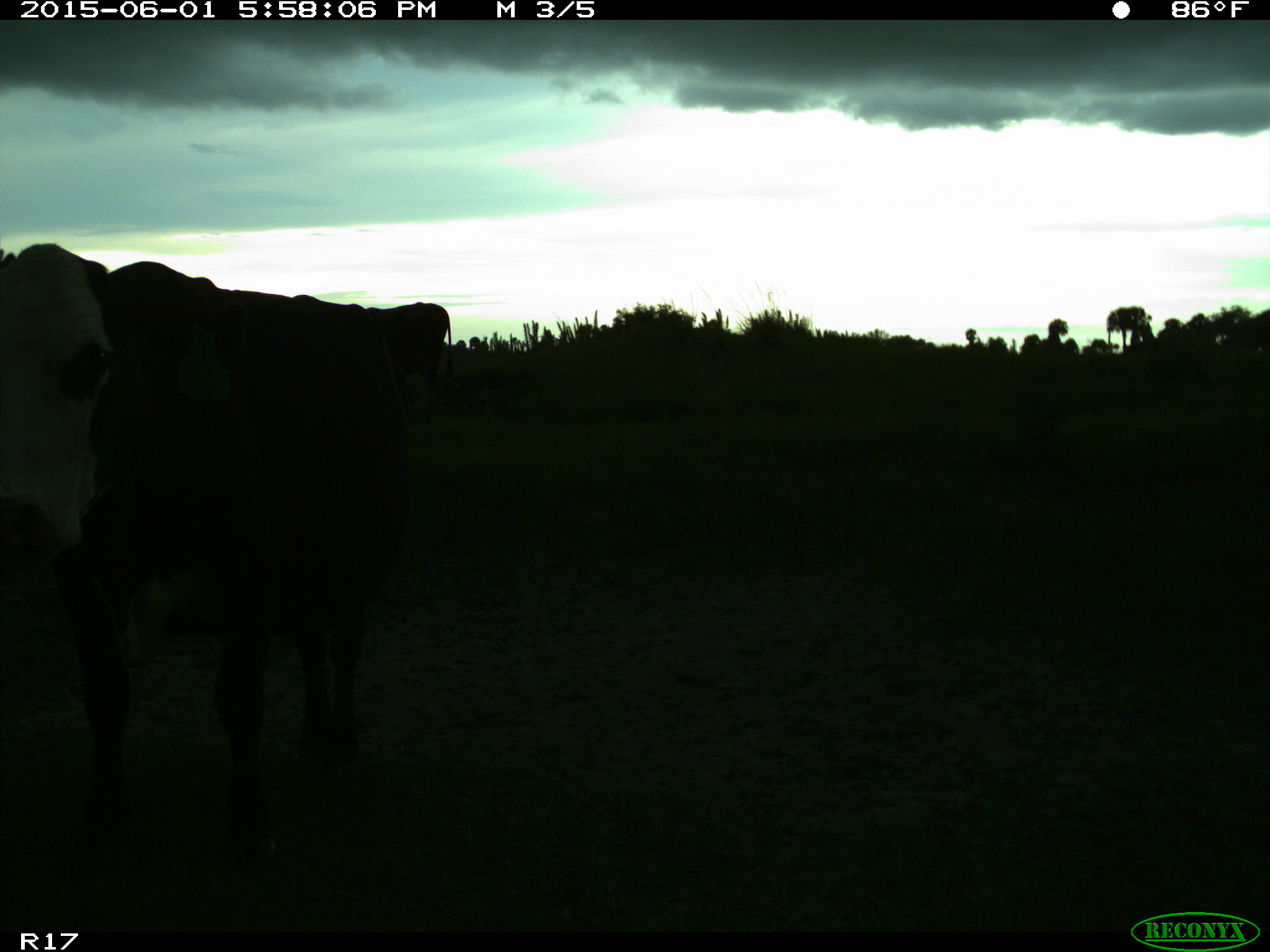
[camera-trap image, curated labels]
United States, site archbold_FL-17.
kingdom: Animalia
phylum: Chordata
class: Mammalia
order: Artiodactyla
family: Bovidae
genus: Bos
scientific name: Bos taurus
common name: domestic cow